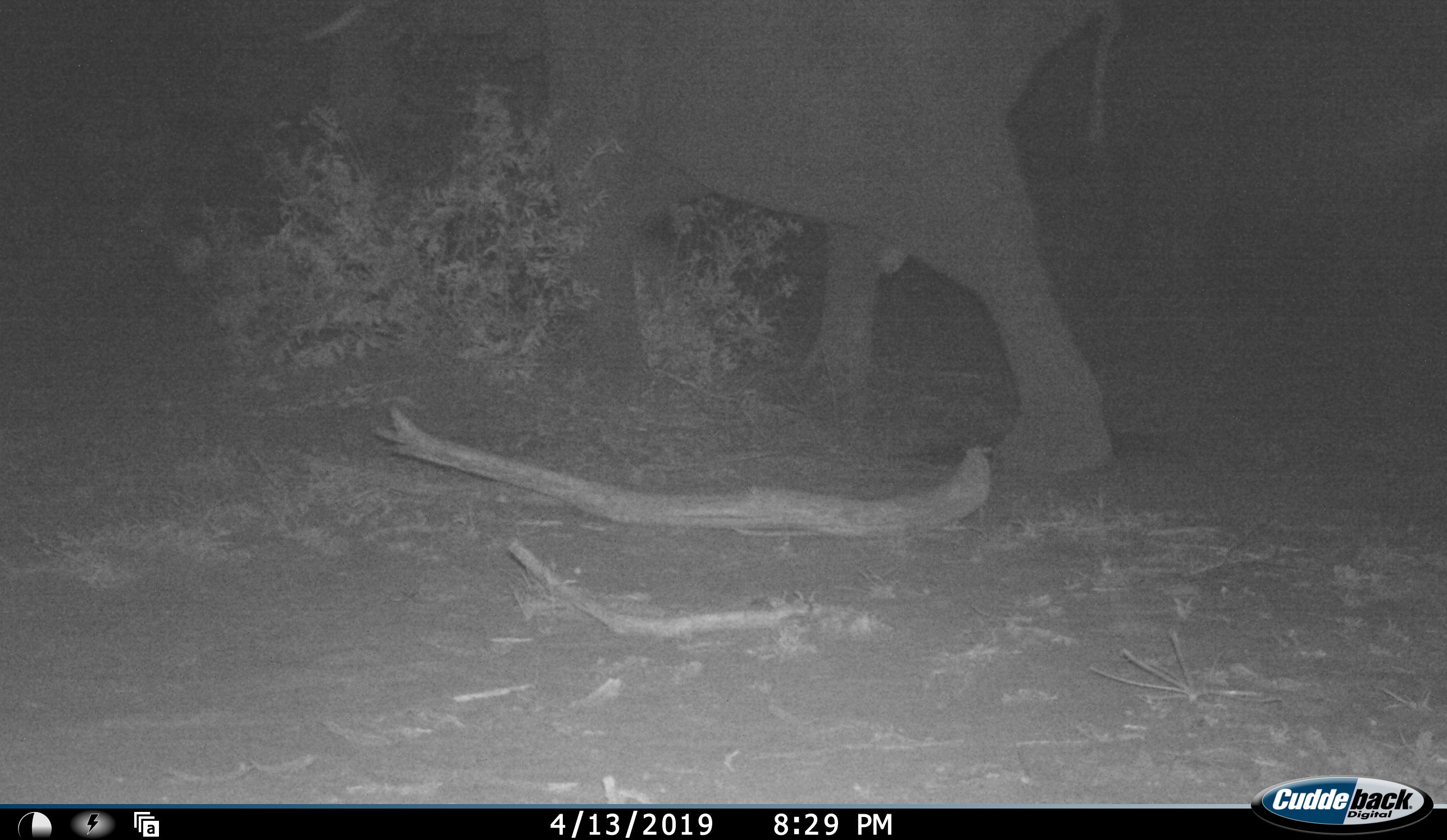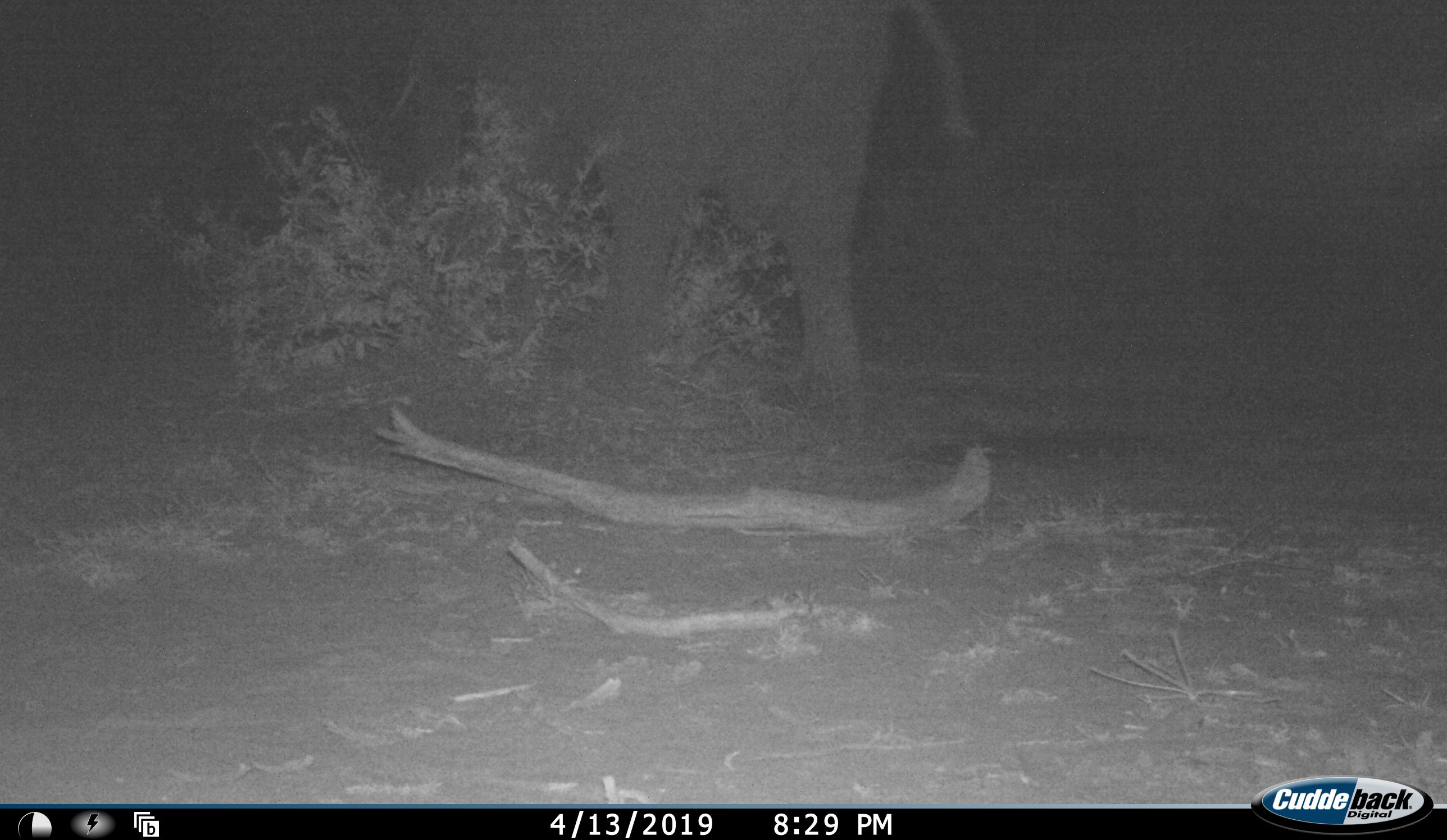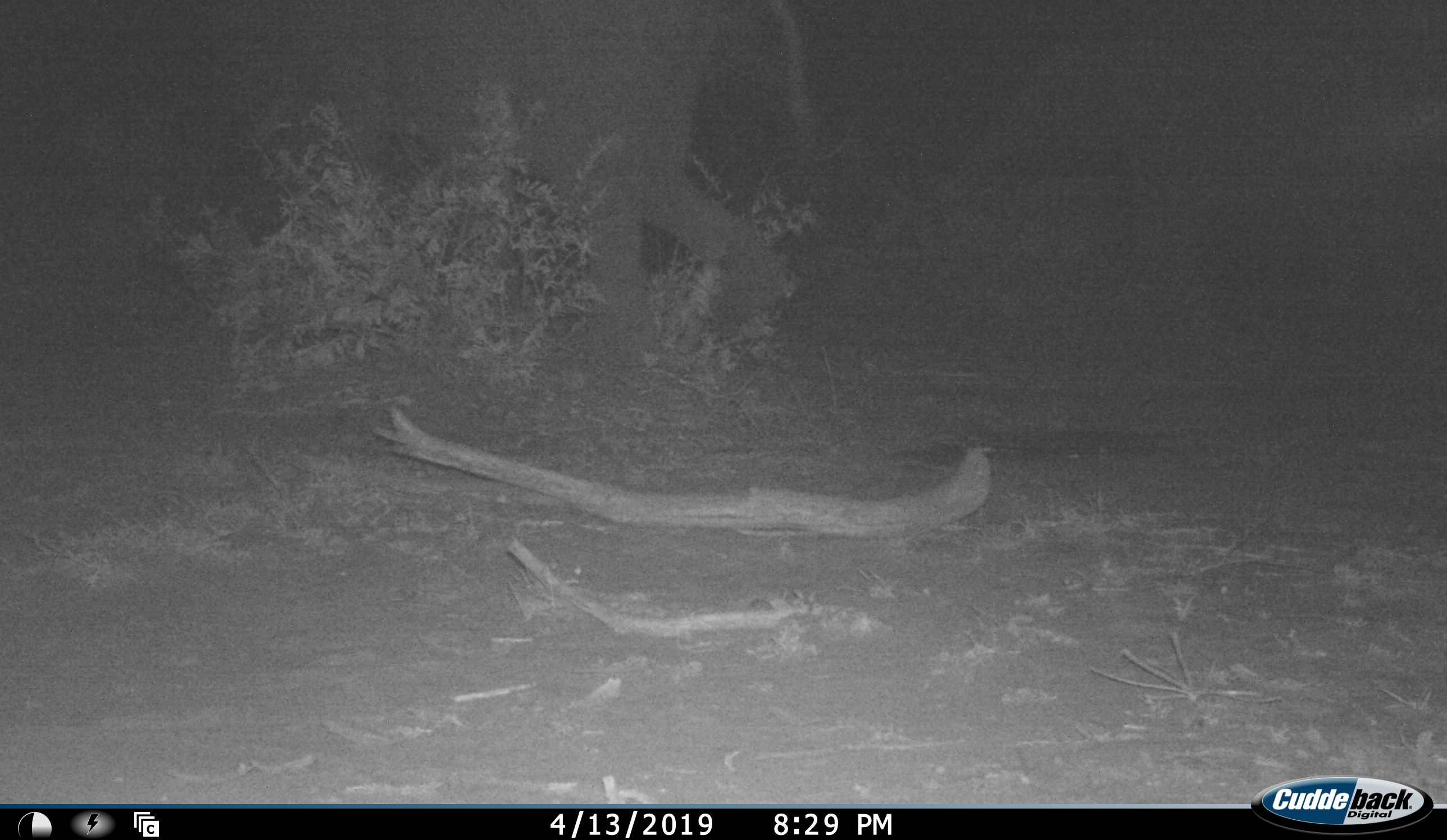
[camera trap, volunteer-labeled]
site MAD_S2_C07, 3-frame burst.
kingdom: Animalia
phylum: Chordata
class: Mammalia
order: Proboscidea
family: Elephantidae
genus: Loxodonta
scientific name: Loxodonta africana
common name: african bush elephant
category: elephant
Elephant (african bush elephant) (Loxodonta africana), count 1. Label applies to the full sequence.